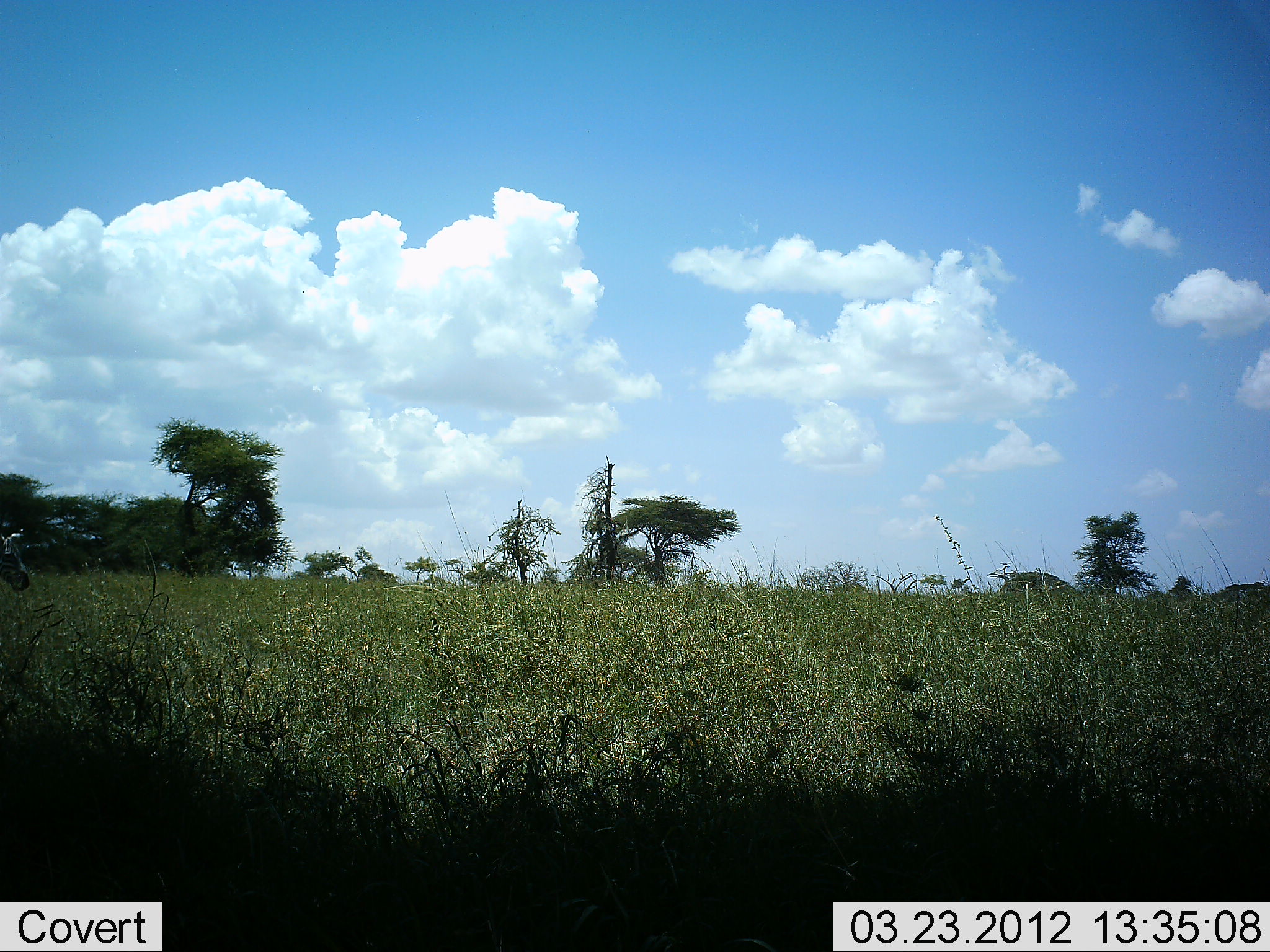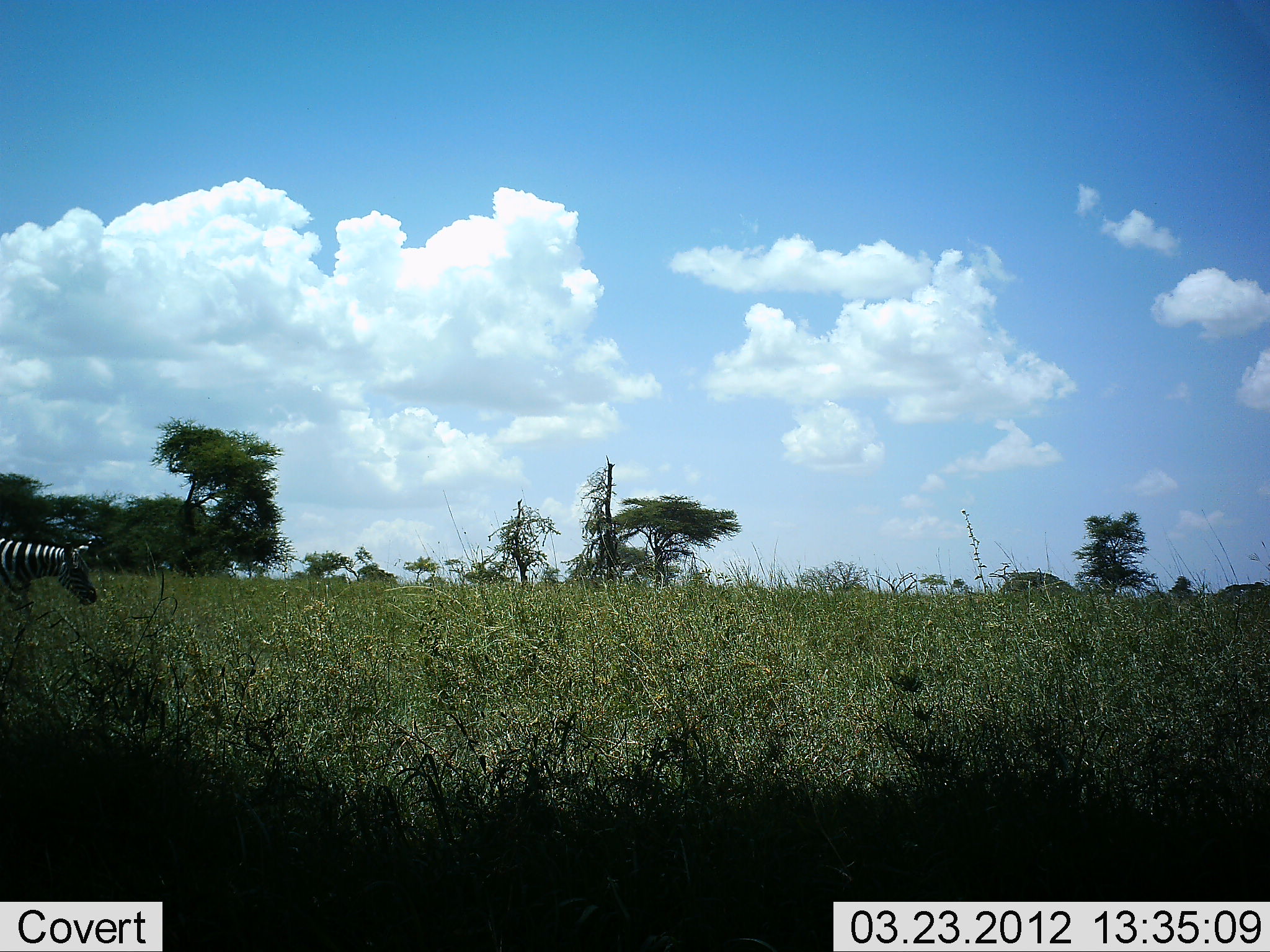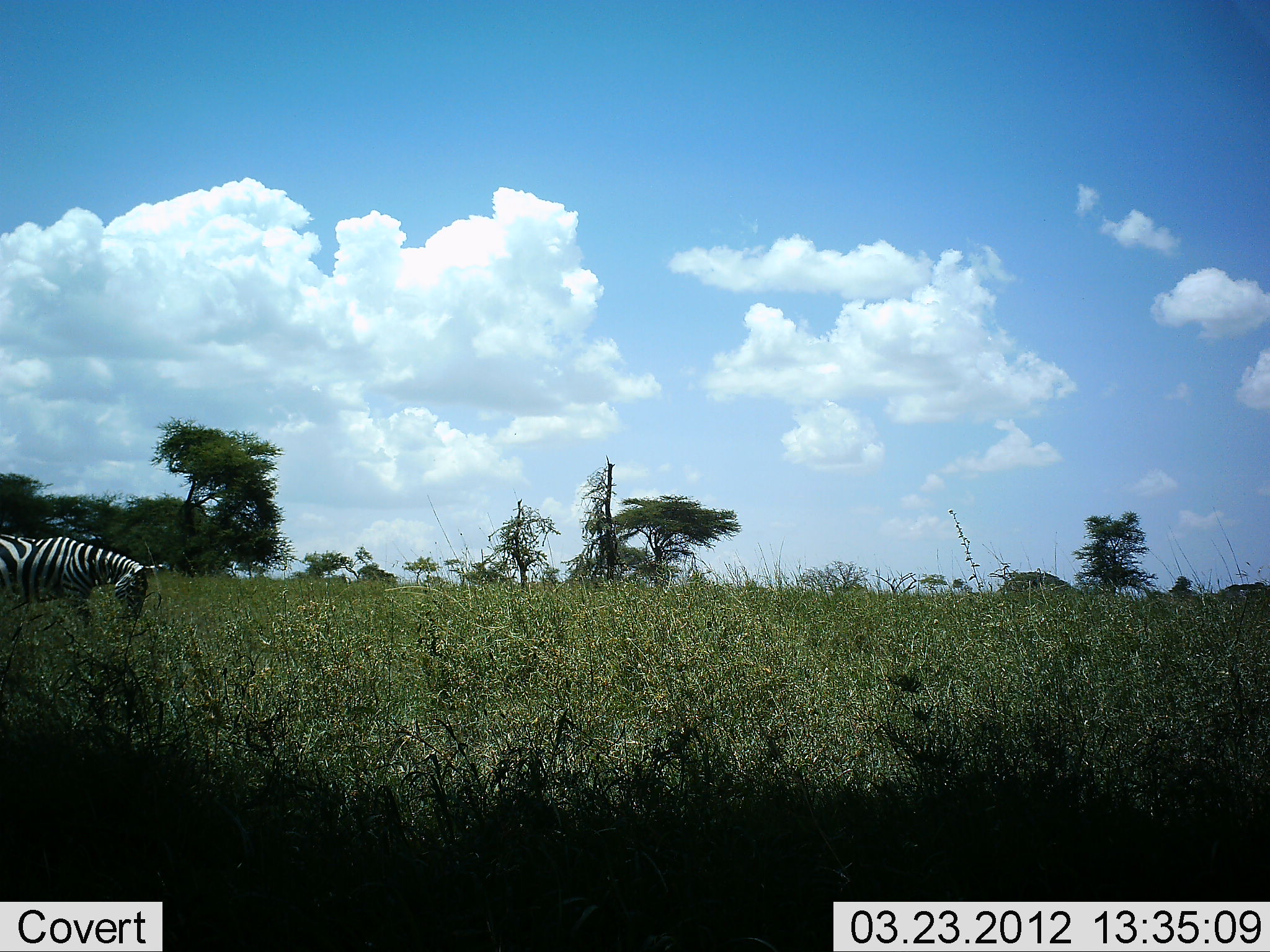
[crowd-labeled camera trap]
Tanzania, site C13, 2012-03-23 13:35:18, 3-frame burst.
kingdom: Animalia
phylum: Chordata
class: Mammalia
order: Perissodactyla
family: Equidae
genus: Equus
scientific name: Equus quagga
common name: plains zebra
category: zebra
Zebra (plains zebra) (Equus quagga), count 1. Behavior (volunteer vote fractions): standing 0%, resting 0%, moving 100%, interacting 0%. Young present (vote fraction): 0%. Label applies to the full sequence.